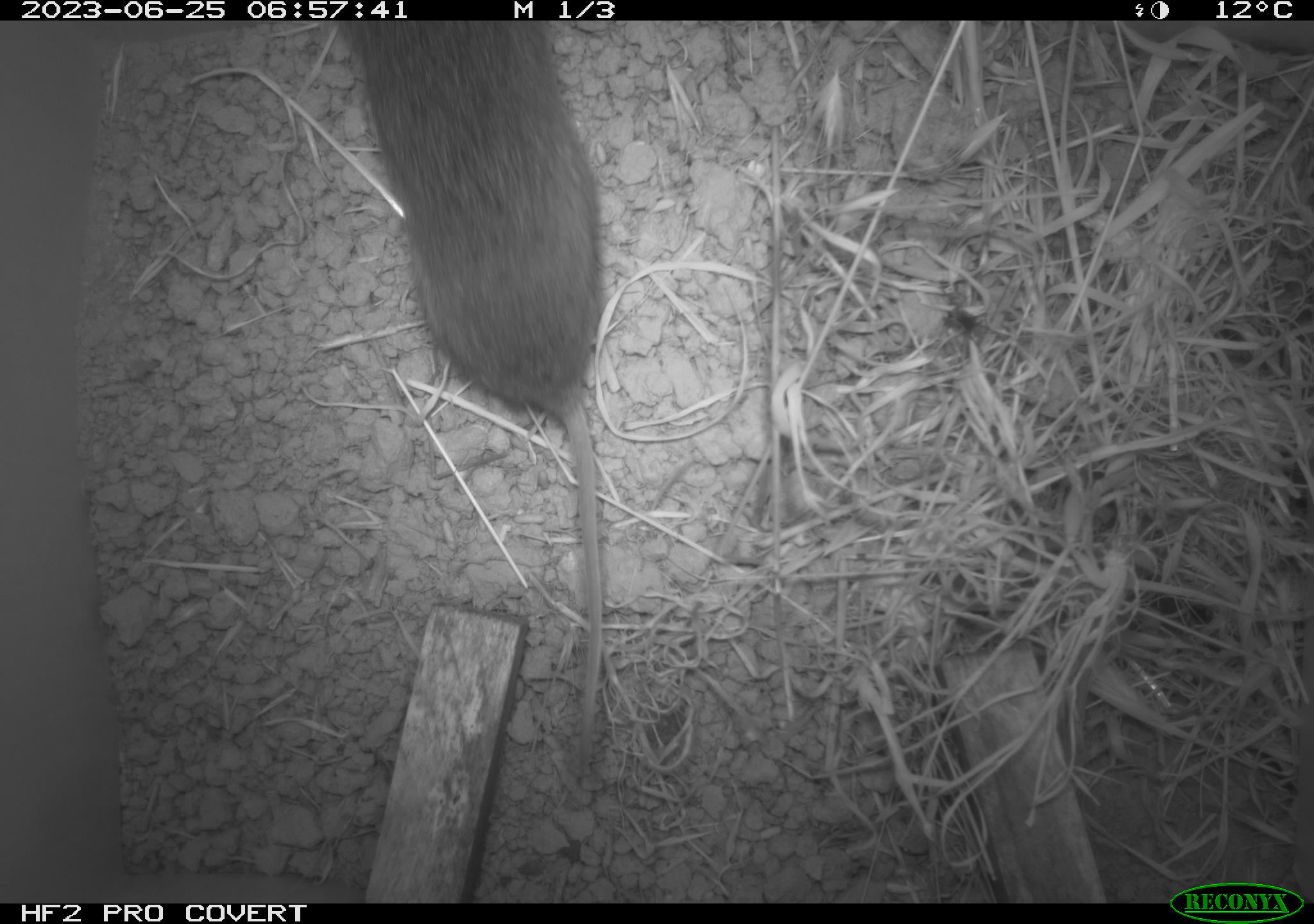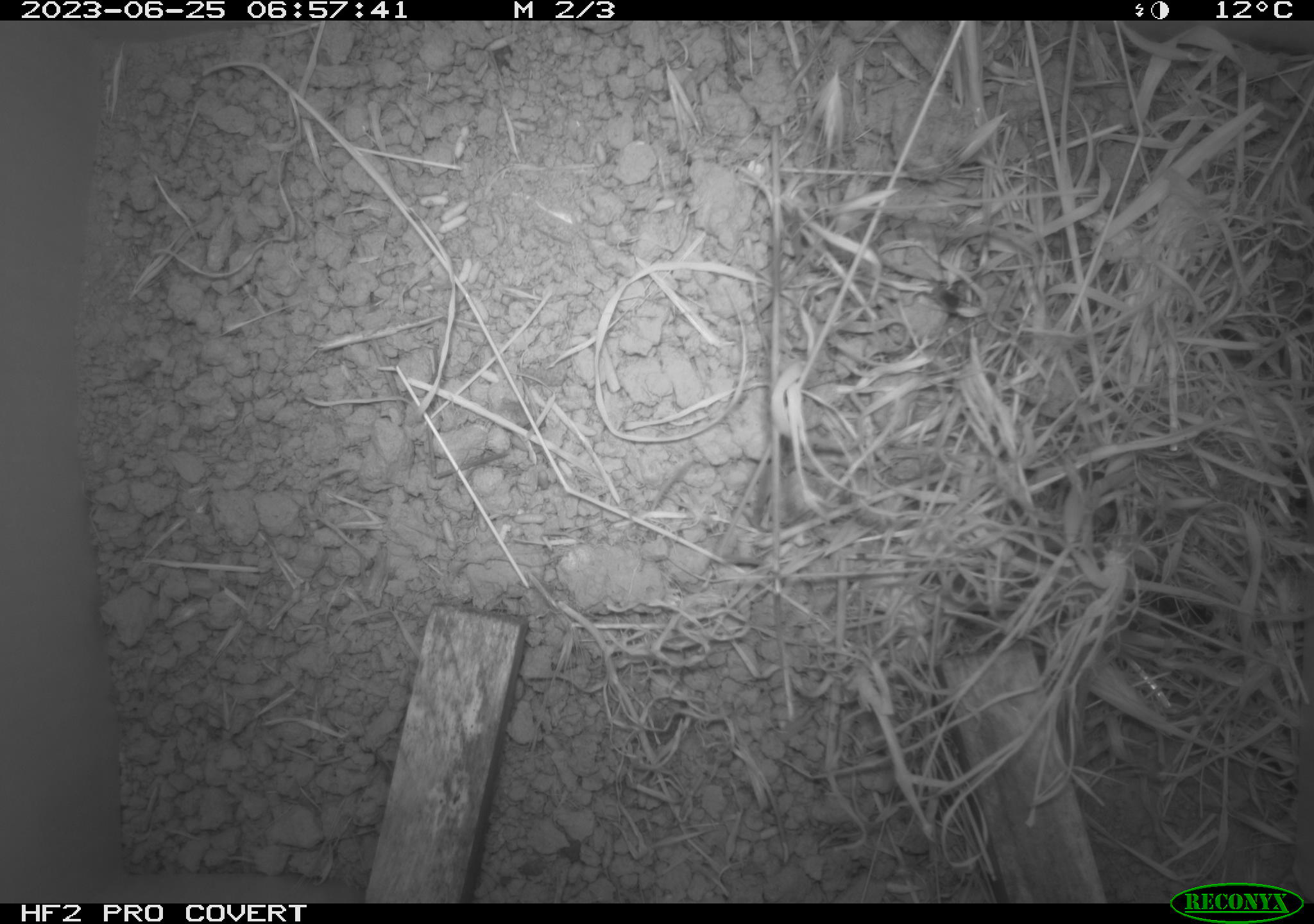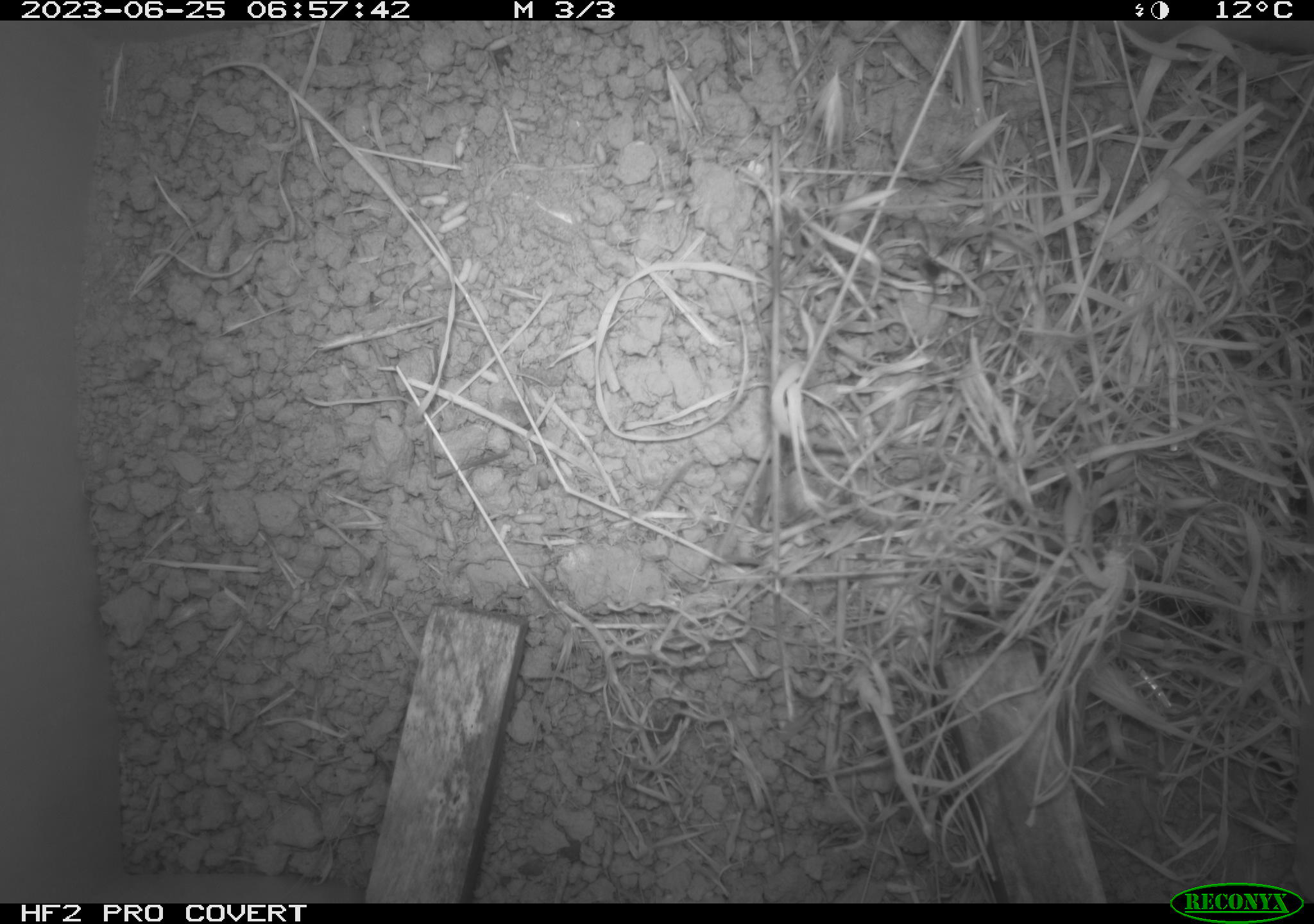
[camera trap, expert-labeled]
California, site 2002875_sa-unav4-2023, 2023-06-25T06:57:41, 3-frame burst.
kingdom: Animalia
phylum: Chordata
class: Mammalia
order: Rodentia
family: Cricetidae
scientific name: Arvicolinae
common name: voles, lemmings, and muskrats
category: arvicolinae subfamily